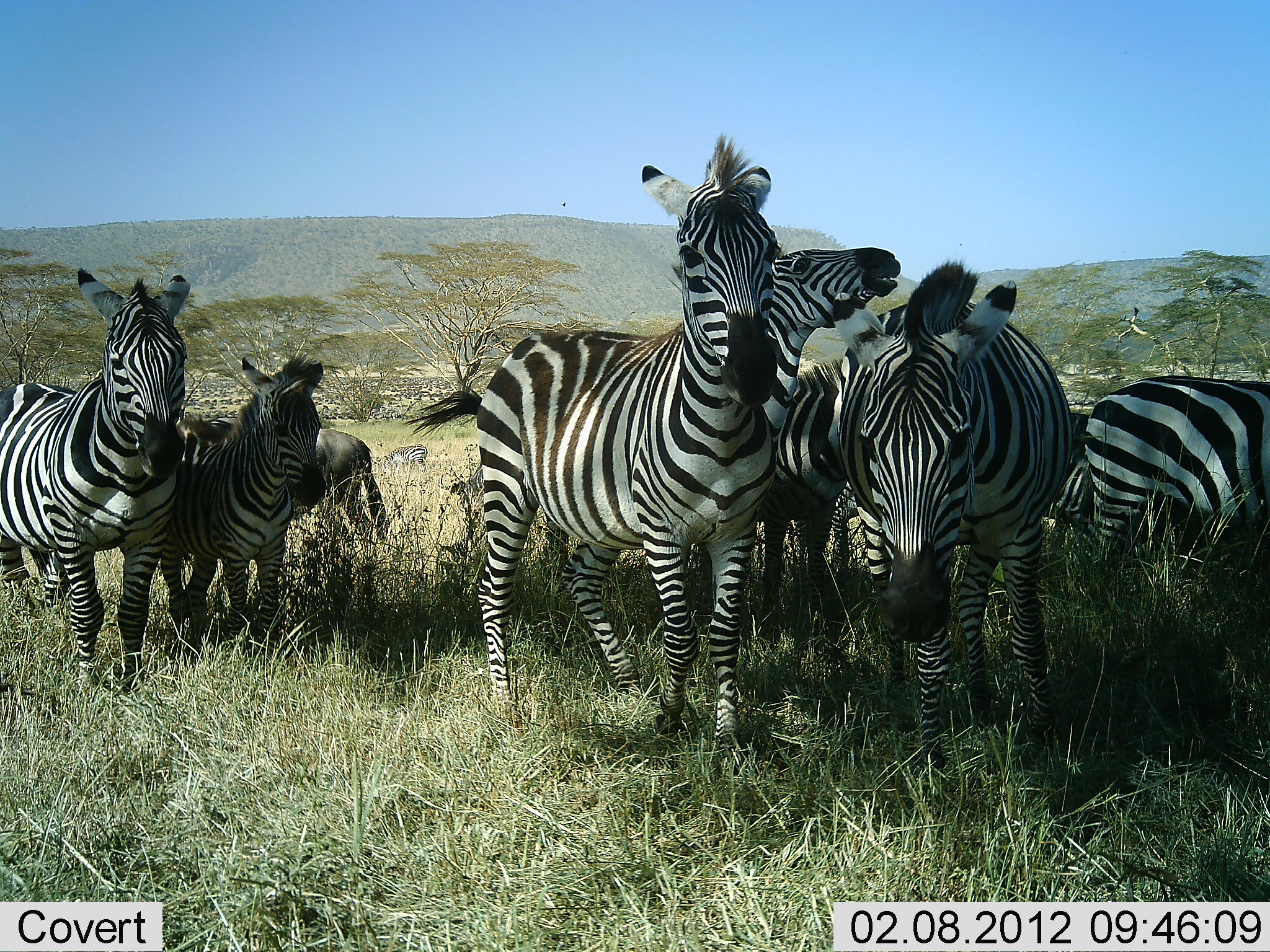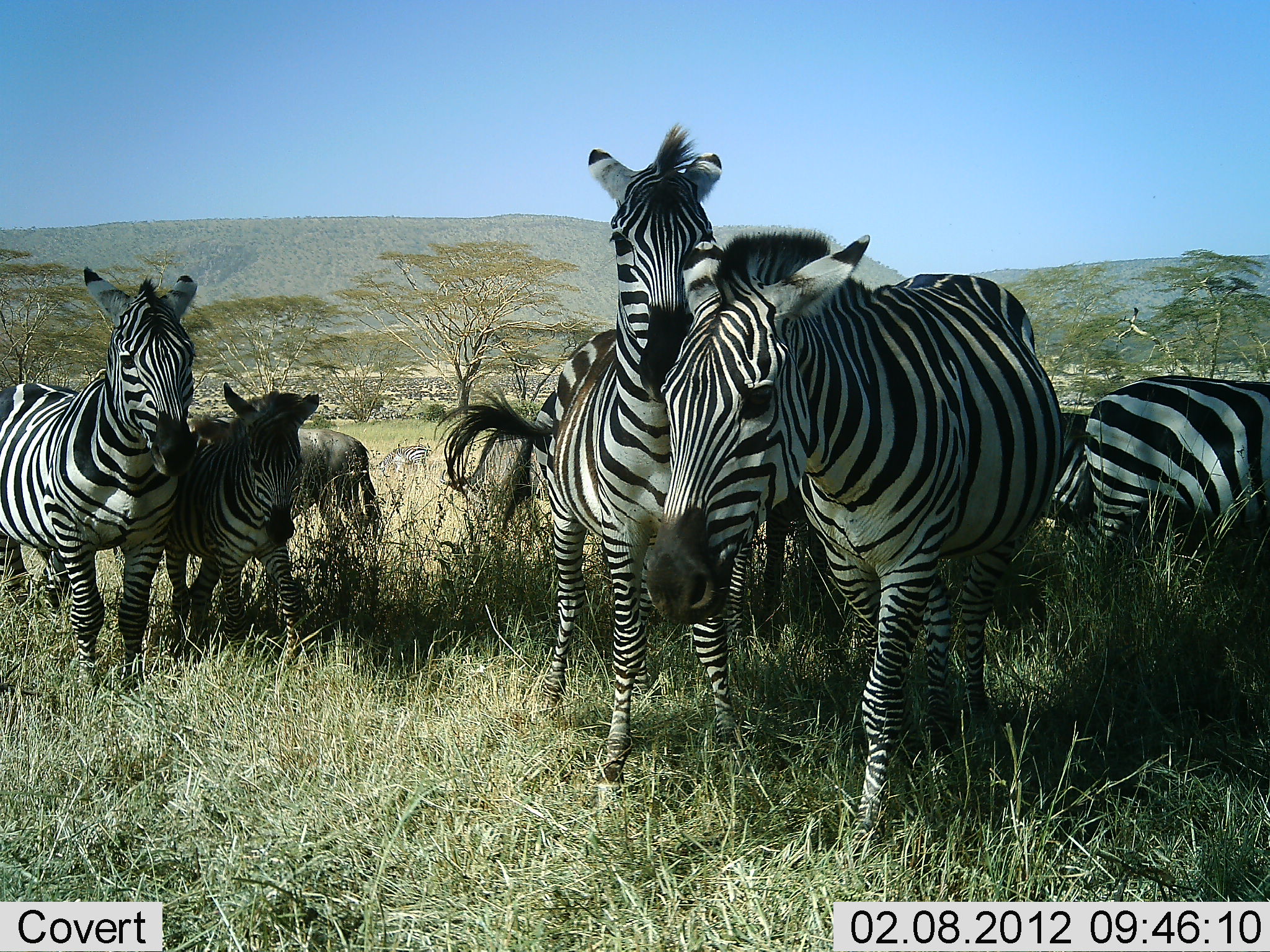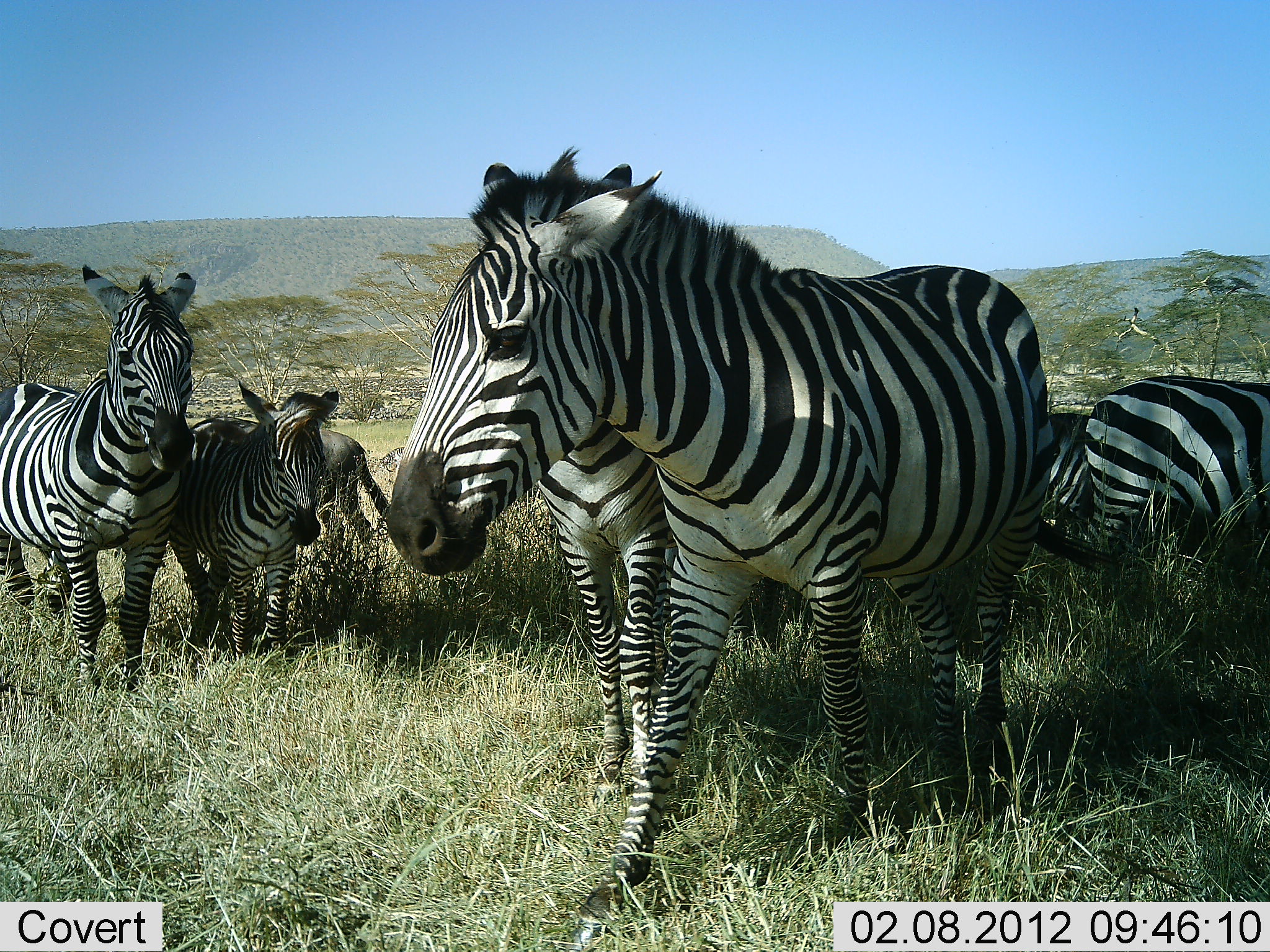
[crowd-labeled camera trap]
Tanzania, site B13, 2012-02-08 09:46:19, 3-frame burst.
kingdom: Animalia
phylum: Chordata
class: Mammalia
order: Perissodactyla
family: Equidae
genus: Equus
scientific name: Equus quagga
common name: plains zebra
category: zebra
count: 7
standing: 73%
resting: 4%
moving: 62%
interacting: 42%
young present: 46%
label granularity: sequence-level